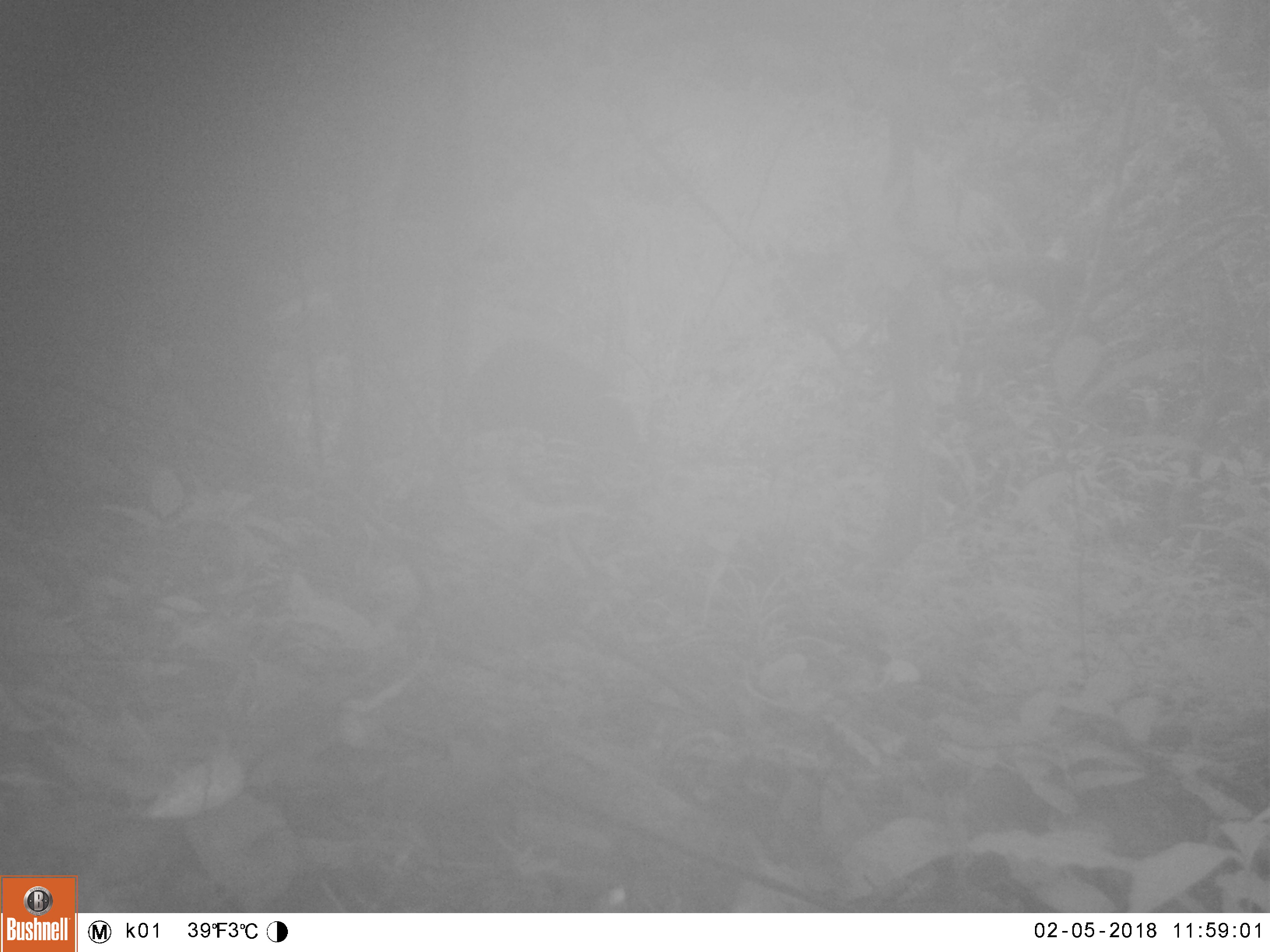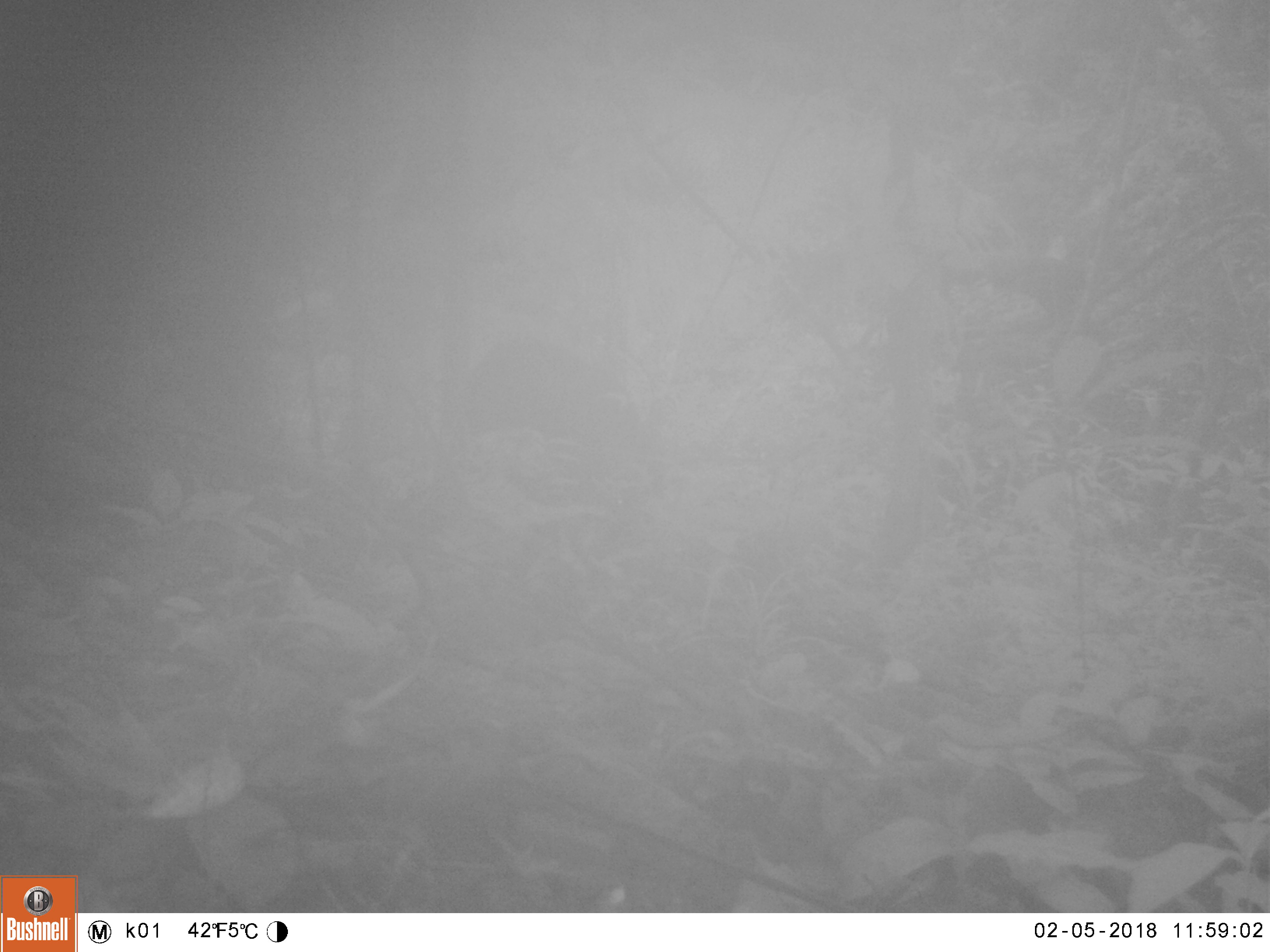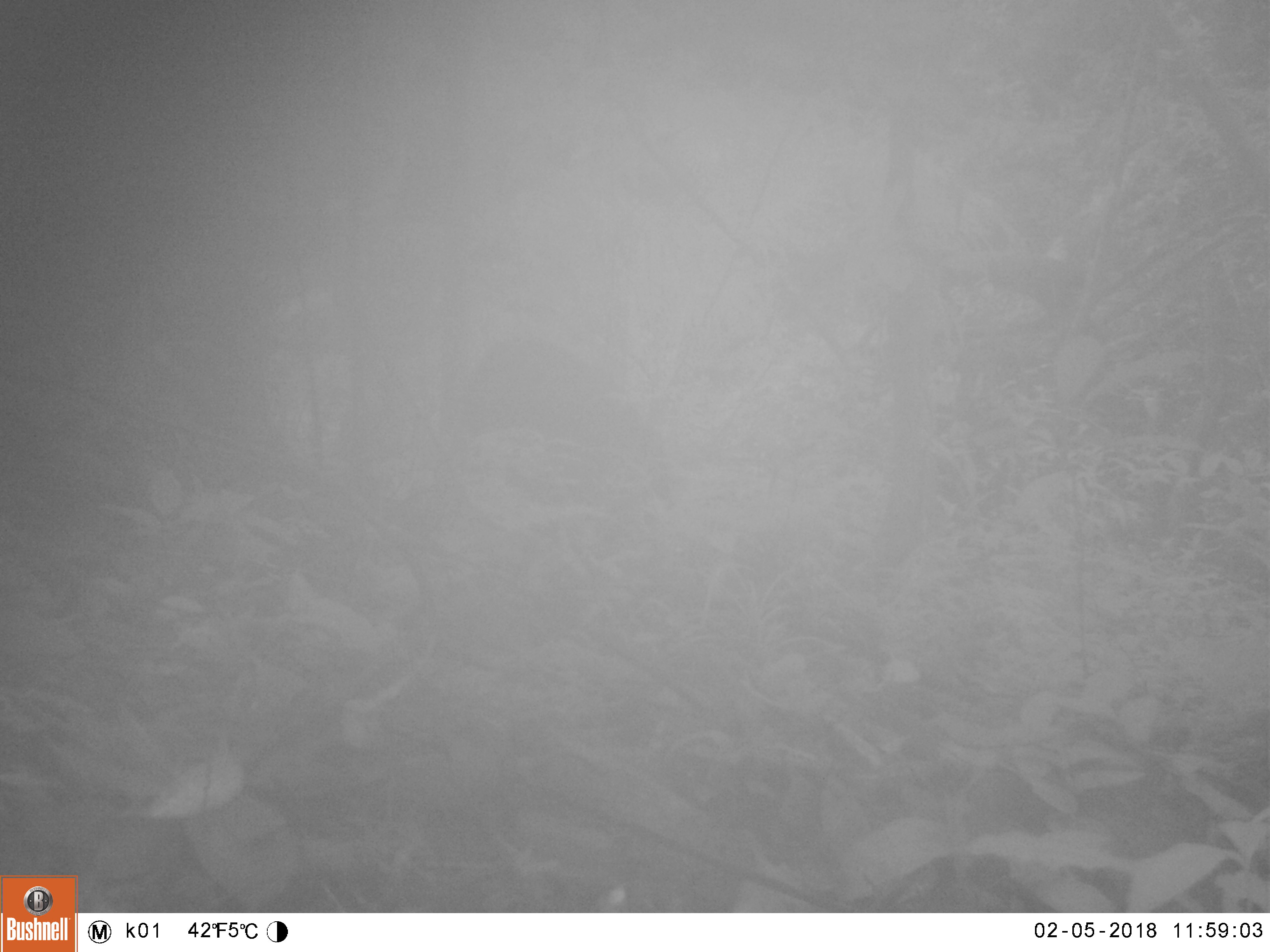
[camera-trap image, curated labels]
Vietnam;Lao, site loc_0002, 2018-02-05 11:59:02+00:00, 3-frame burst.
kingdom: Animalia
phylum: Chordata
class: Mammalia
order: Artiodactyla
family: Suidae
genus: Sus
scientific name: Sus scrofa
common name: eurasian wild pig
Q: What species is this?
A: Eurasian wild pig (Sus scrofa).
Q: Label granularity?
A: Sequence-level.